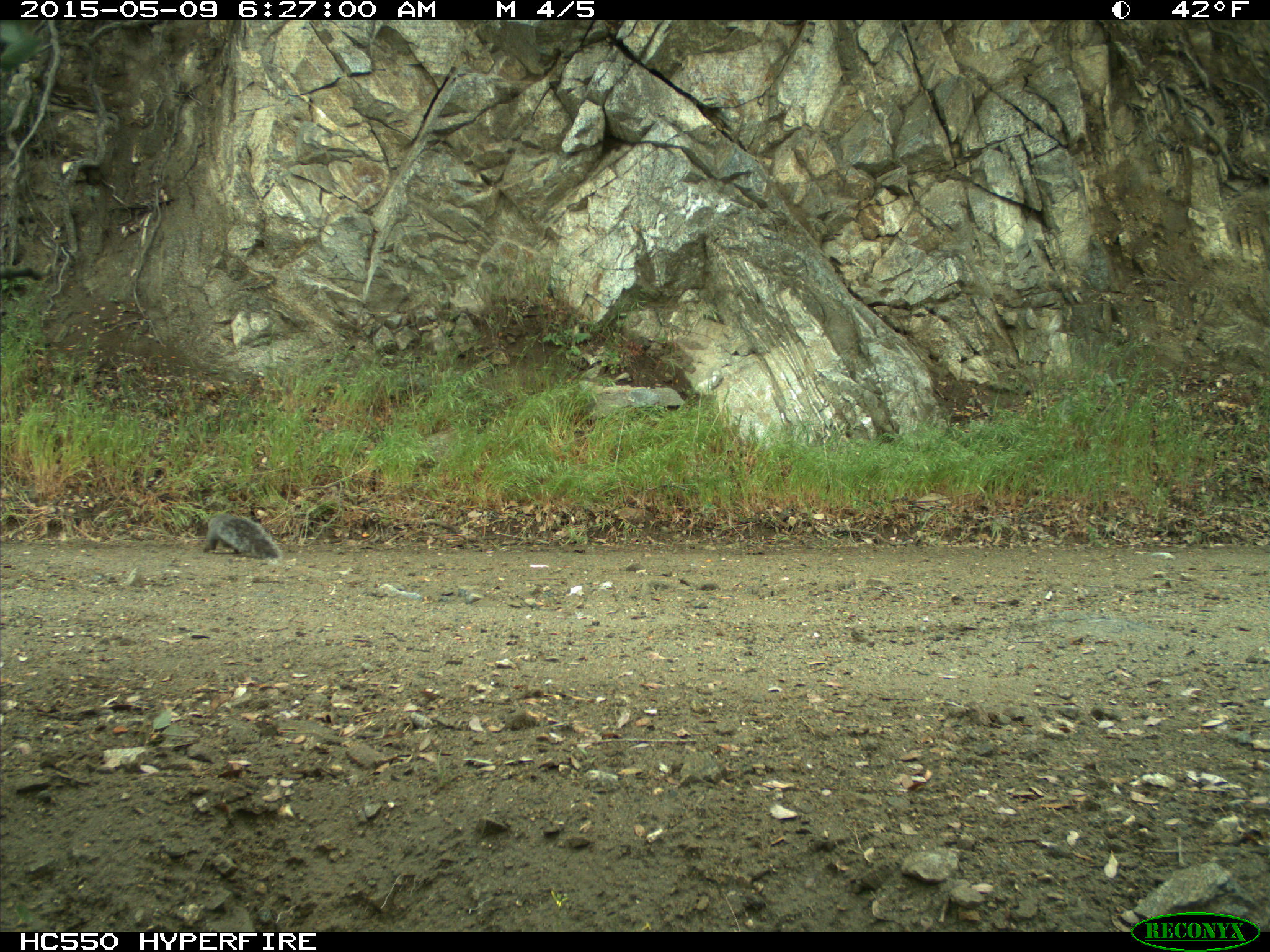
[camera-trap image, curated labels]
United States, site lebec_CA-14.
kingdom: Animalia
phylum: Chordata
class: Mammalia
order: Rodentia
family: Sciuridae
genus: Sciurus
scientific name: Sciurus carolinensis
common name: eastern gray squirrel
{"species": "Sciurus carolinensis (eastern gray squirrel)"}